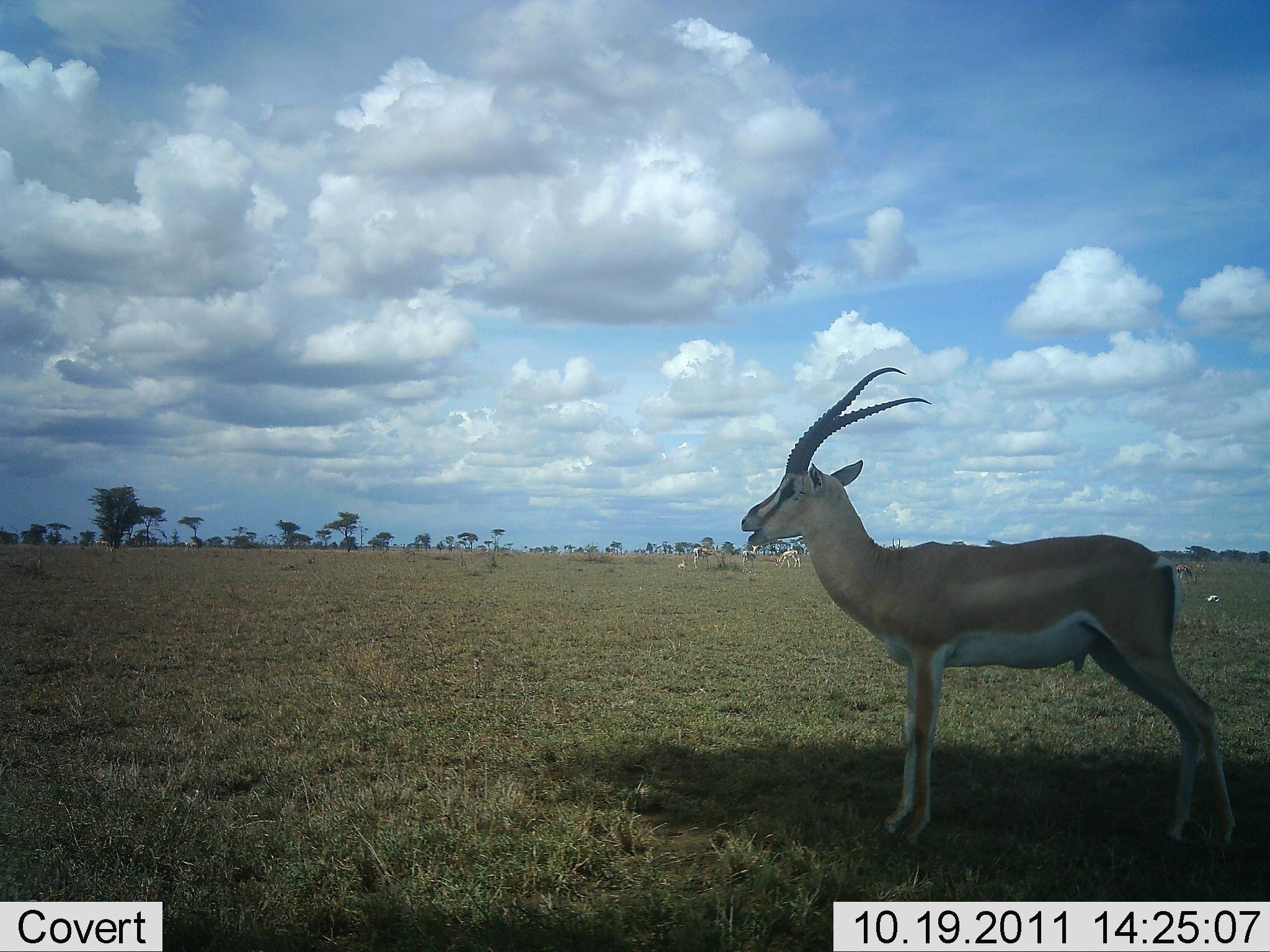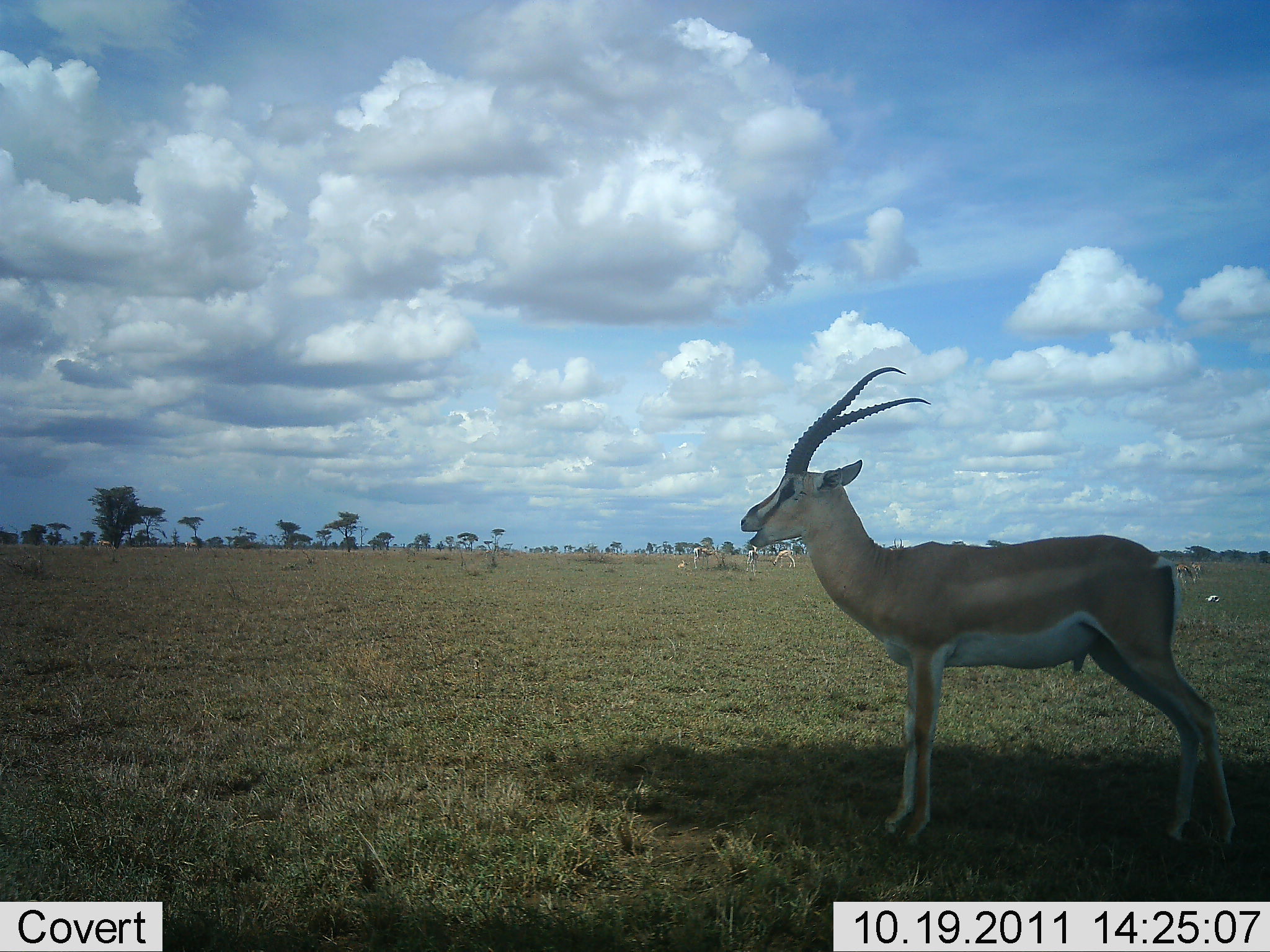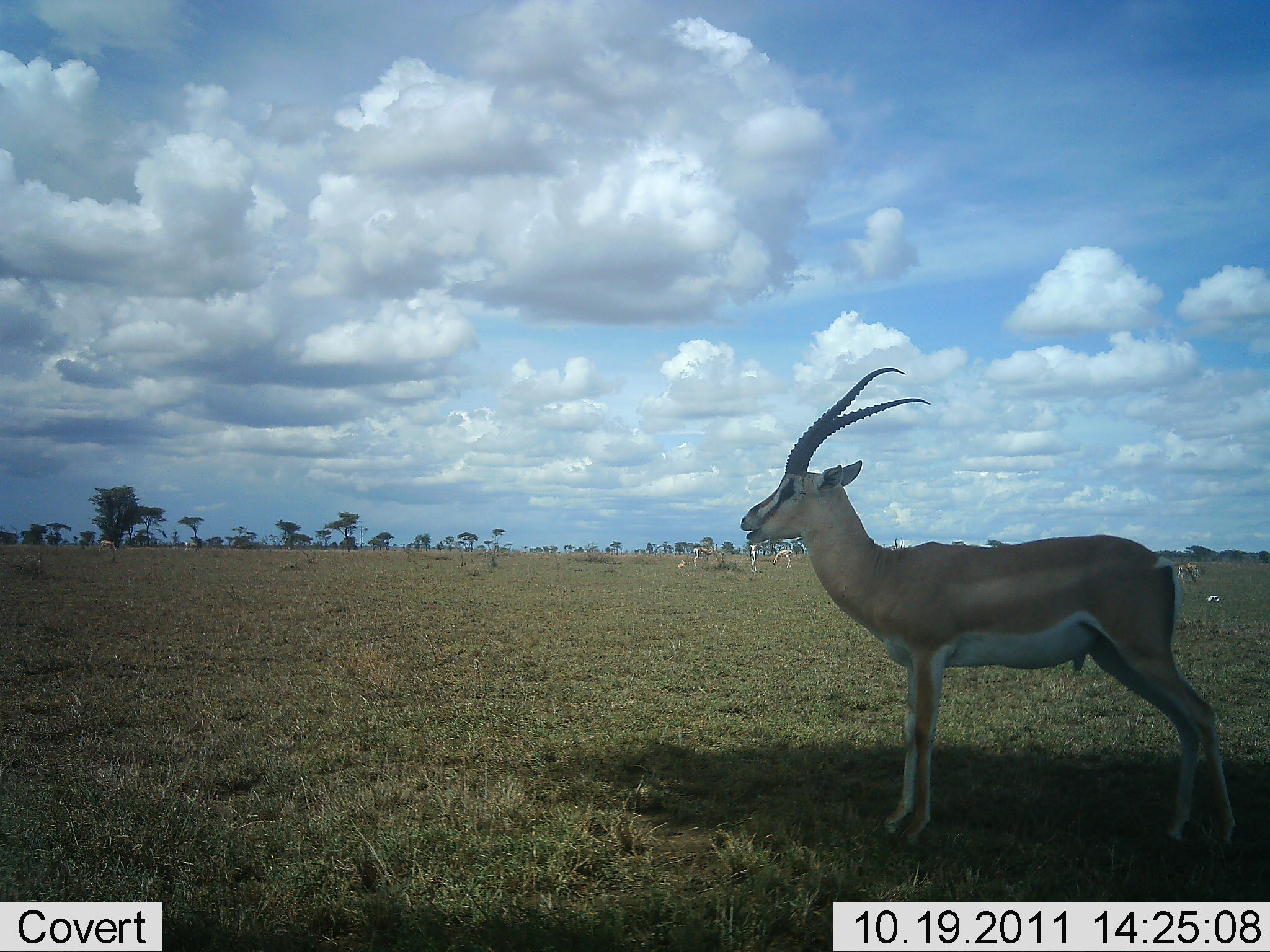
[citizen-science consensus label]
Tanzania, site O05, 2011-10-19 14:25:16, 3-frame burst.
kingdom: Animalia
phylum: Chordata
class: Mammalia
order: Artiodactyla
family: Bovidae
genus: Nanger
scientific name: Nanger granti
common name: grant's gazelle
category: gazellegrants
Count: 1.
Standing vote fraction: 75%.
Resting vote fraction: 0%.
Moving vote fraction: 0%.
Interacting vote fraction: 0%.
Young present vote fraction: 0%.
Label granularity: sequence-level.